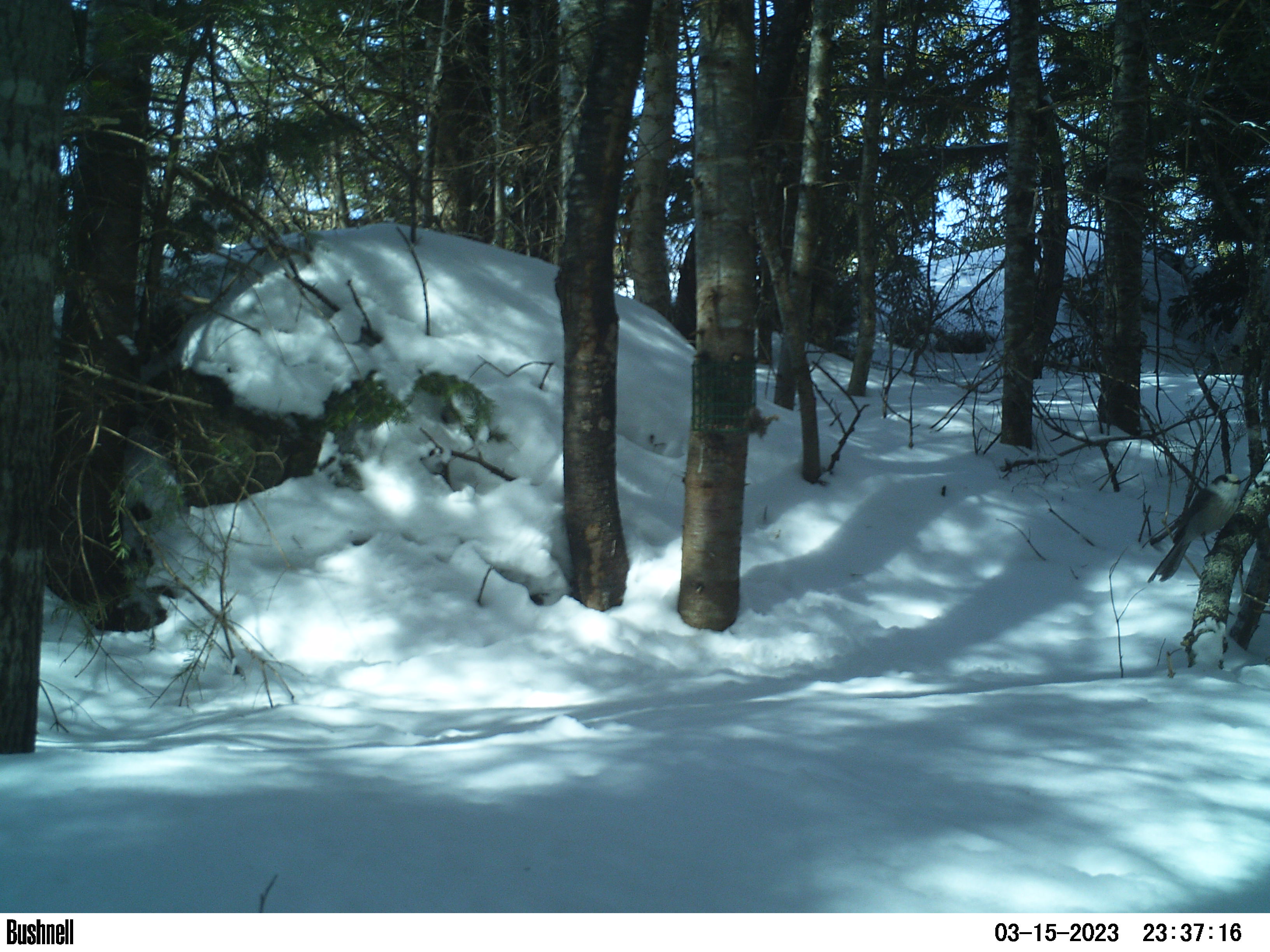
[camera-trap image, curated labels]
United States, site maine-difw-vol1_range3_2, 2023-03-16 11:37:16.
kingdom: Animalia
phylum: Chordata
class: Aves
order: Passeriformes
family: Corvidae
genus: Perisoreus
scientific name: Perisoreus canadensis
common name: canada jay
Canada jay (Perisoreus canadensis).